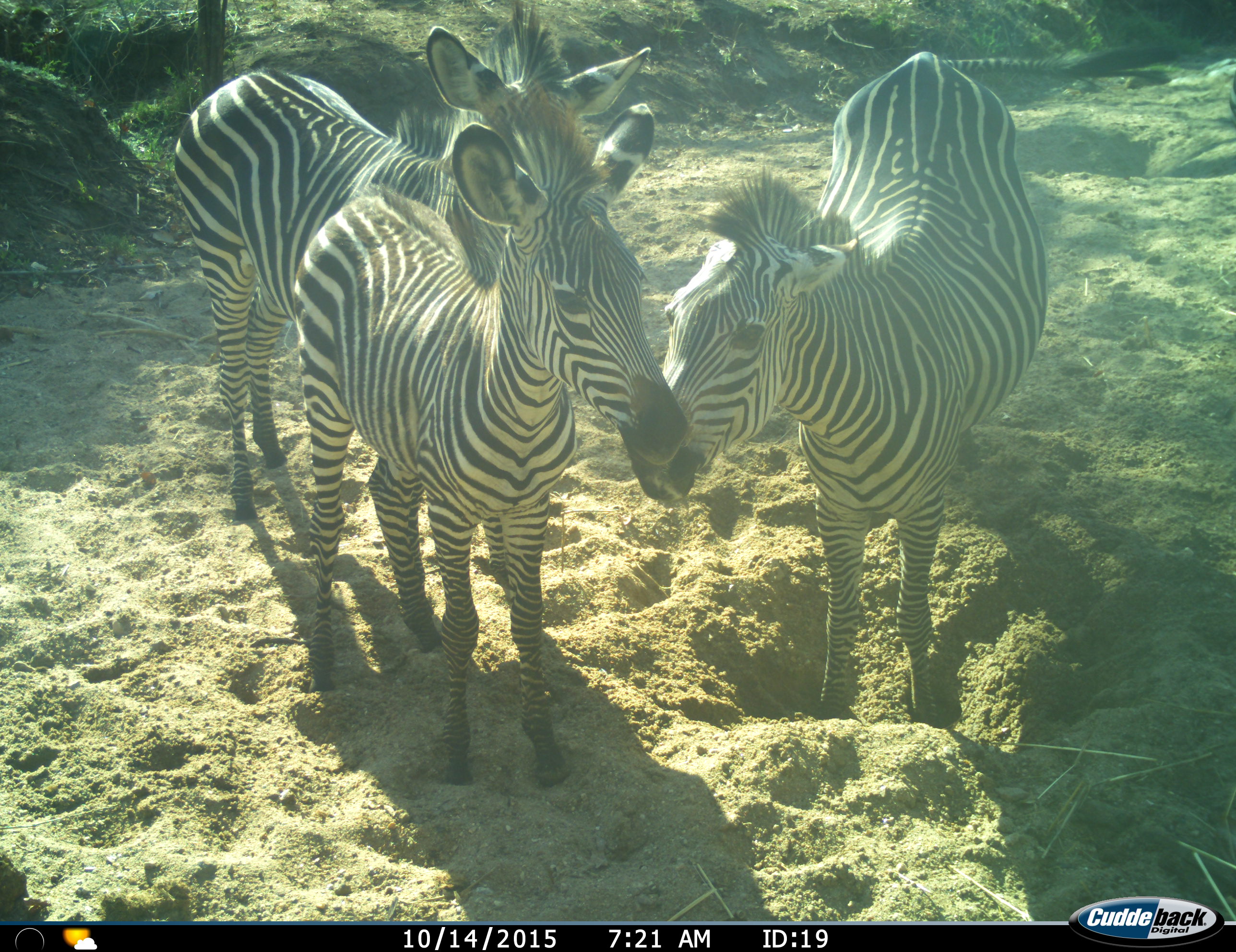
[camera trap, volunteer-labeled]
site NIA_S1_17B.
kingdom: Animalia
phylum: Chordata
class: Mammalia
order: Perissodactyla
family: Equidae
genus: Equus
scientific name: Equus quagga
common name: plains zebra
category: zebraplains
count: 3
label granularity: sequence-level